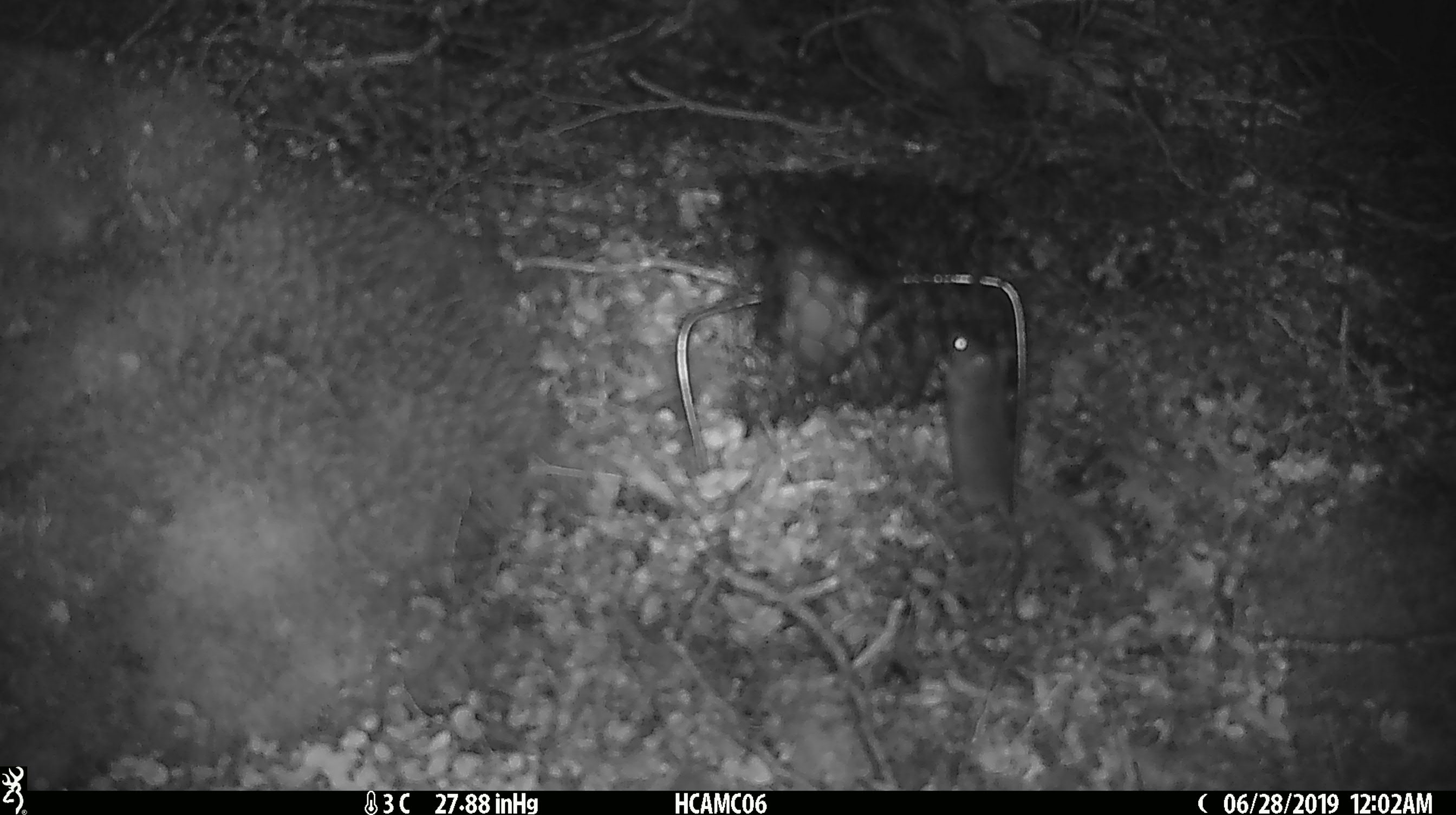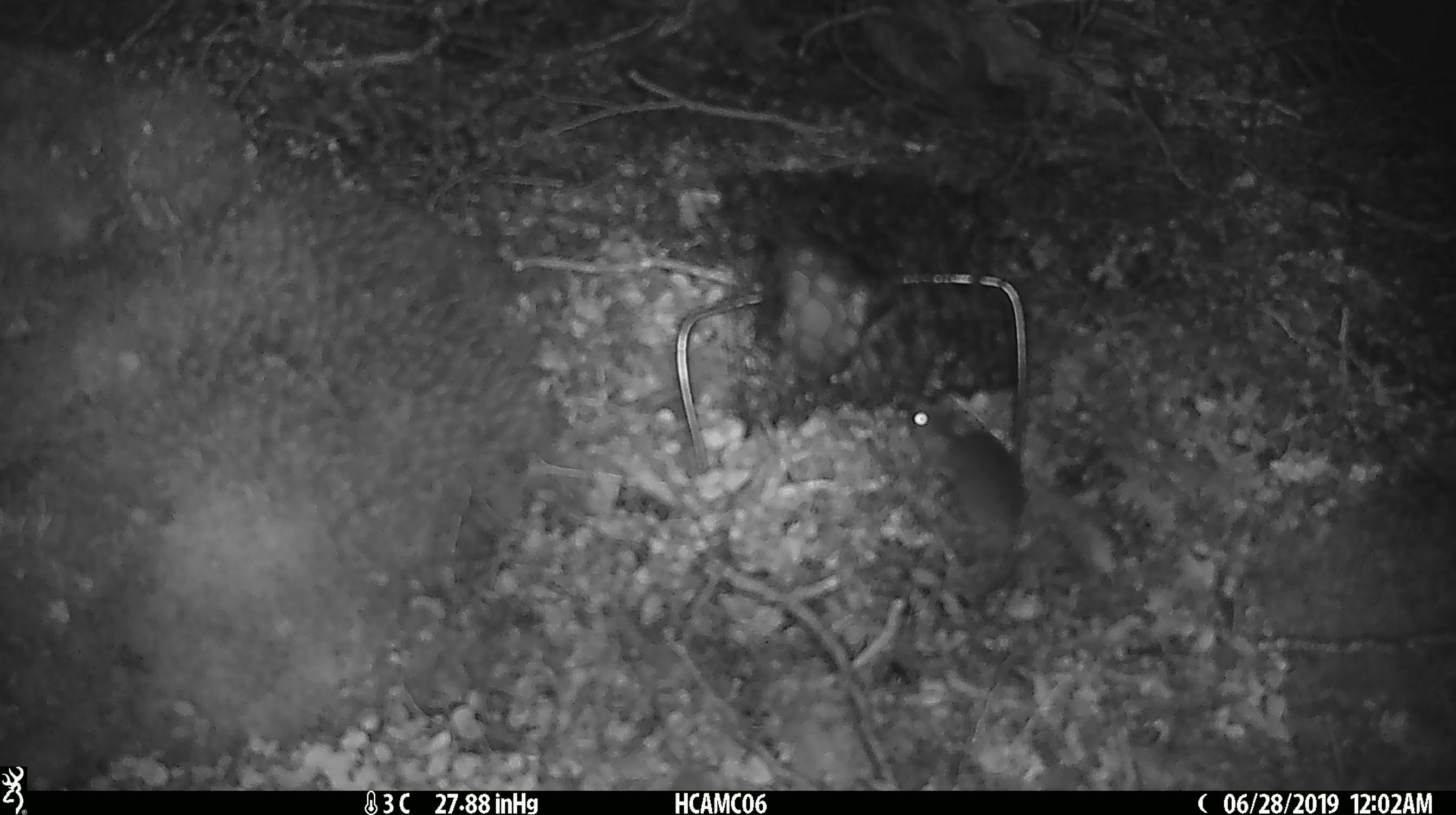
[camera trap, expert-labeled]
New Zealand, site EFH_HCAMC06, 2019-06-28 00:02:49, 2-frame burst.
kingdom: Animalia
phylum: Chordata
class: Mammalia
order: Rodentia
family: Muridae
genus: Mus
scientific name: Mus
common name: mouse